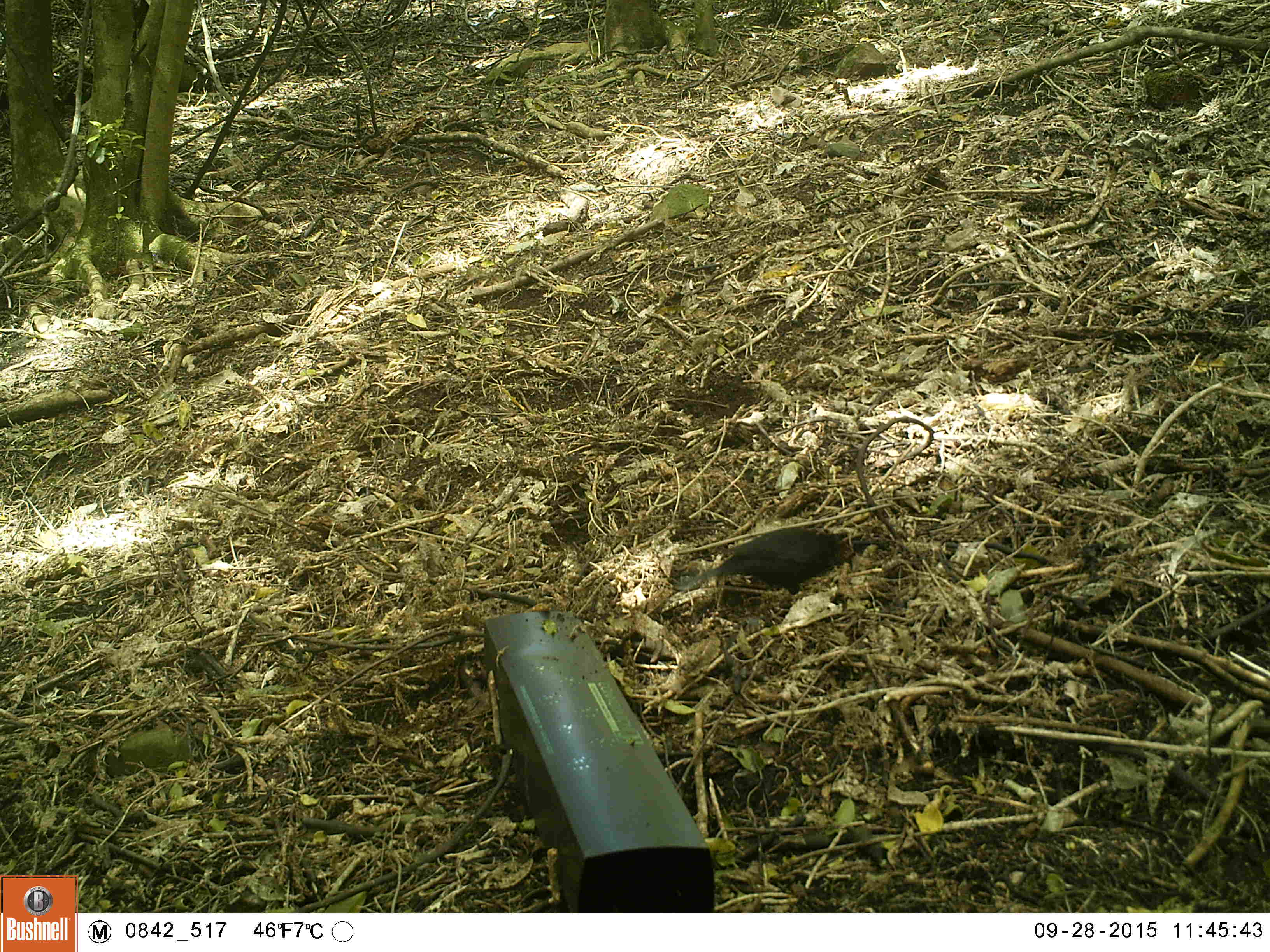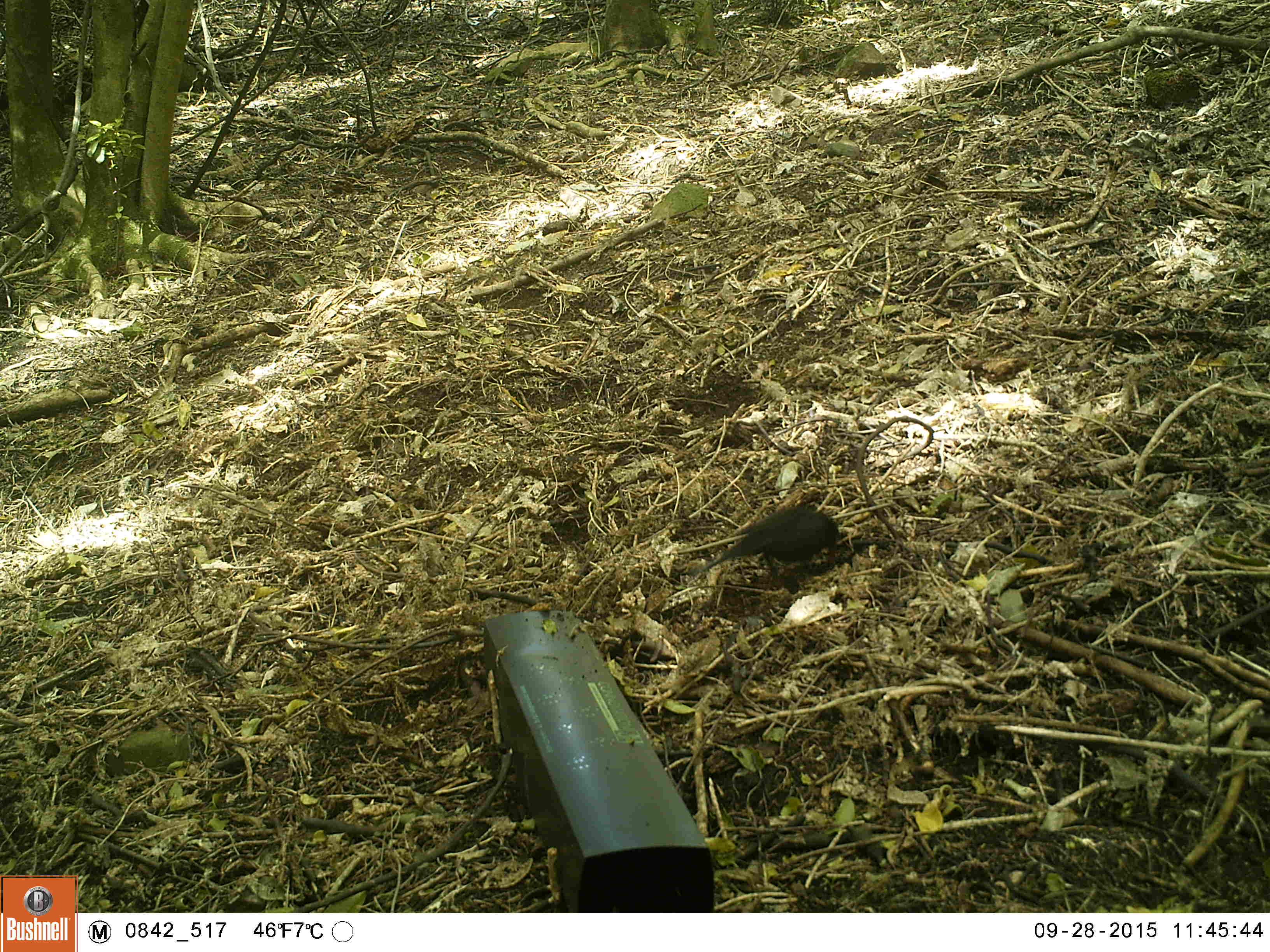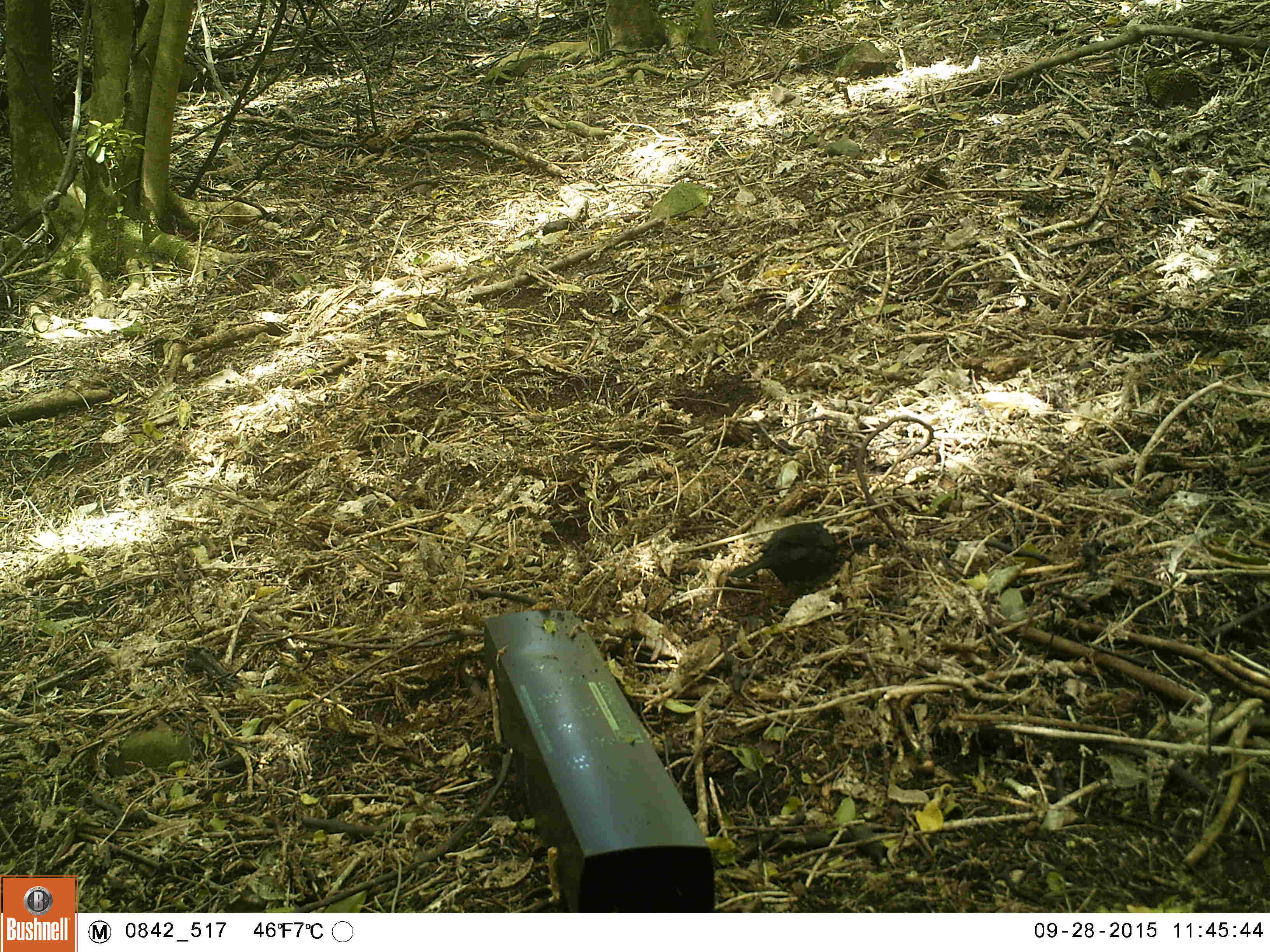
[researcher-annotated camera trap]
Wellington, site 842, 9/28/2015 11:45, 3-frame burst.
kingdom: Animalia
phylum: Chordata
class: Aves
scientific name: Aves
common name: bird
Bird (Aves).